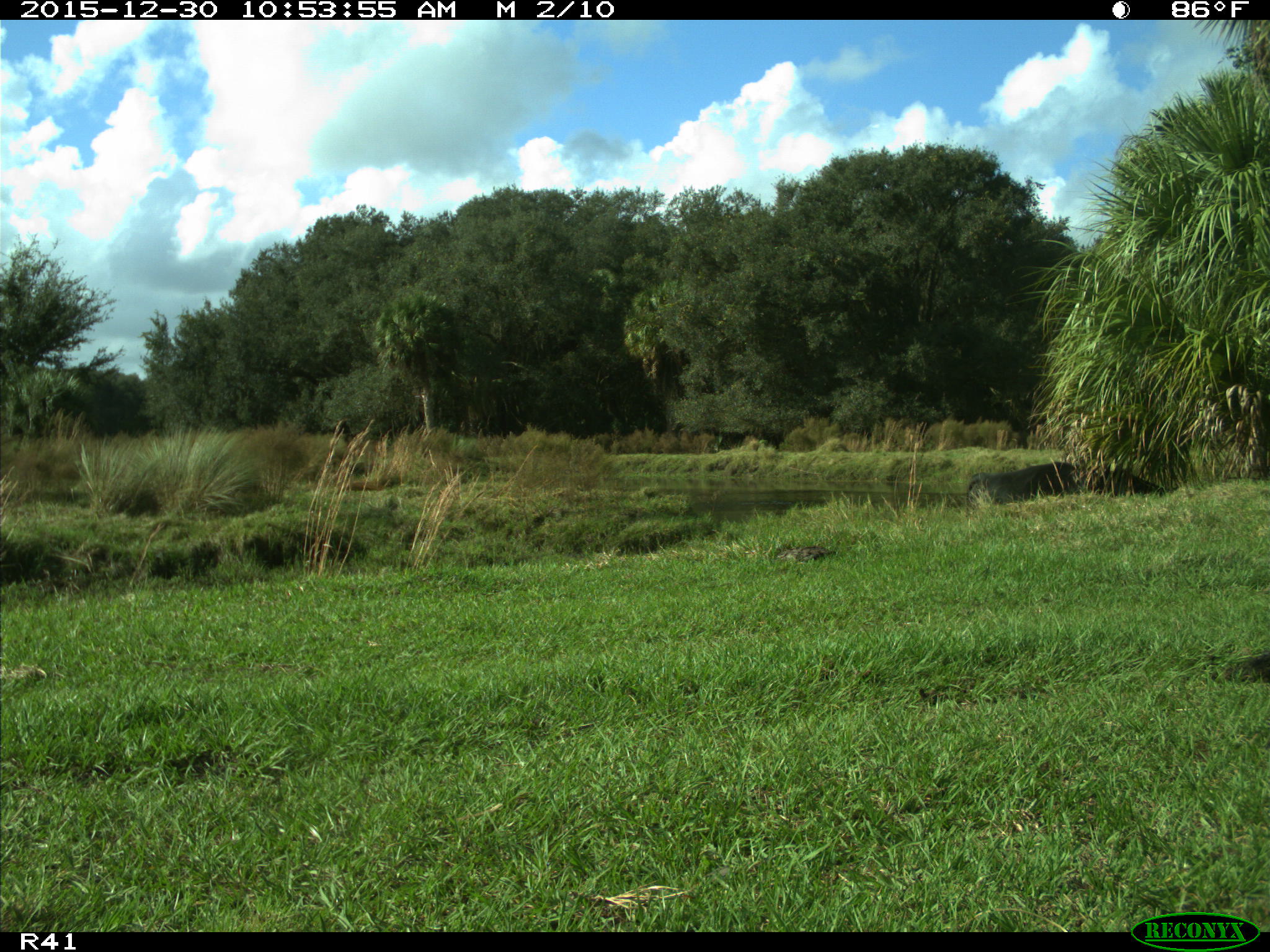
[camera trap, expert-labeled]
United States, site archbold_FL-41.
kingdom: Animalia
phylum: Chordata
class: Mammalia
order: Artiodactyla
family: Bovidae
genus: Bos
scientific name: Bos taurus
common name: domestic cow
Bos taurus (domestic cow).